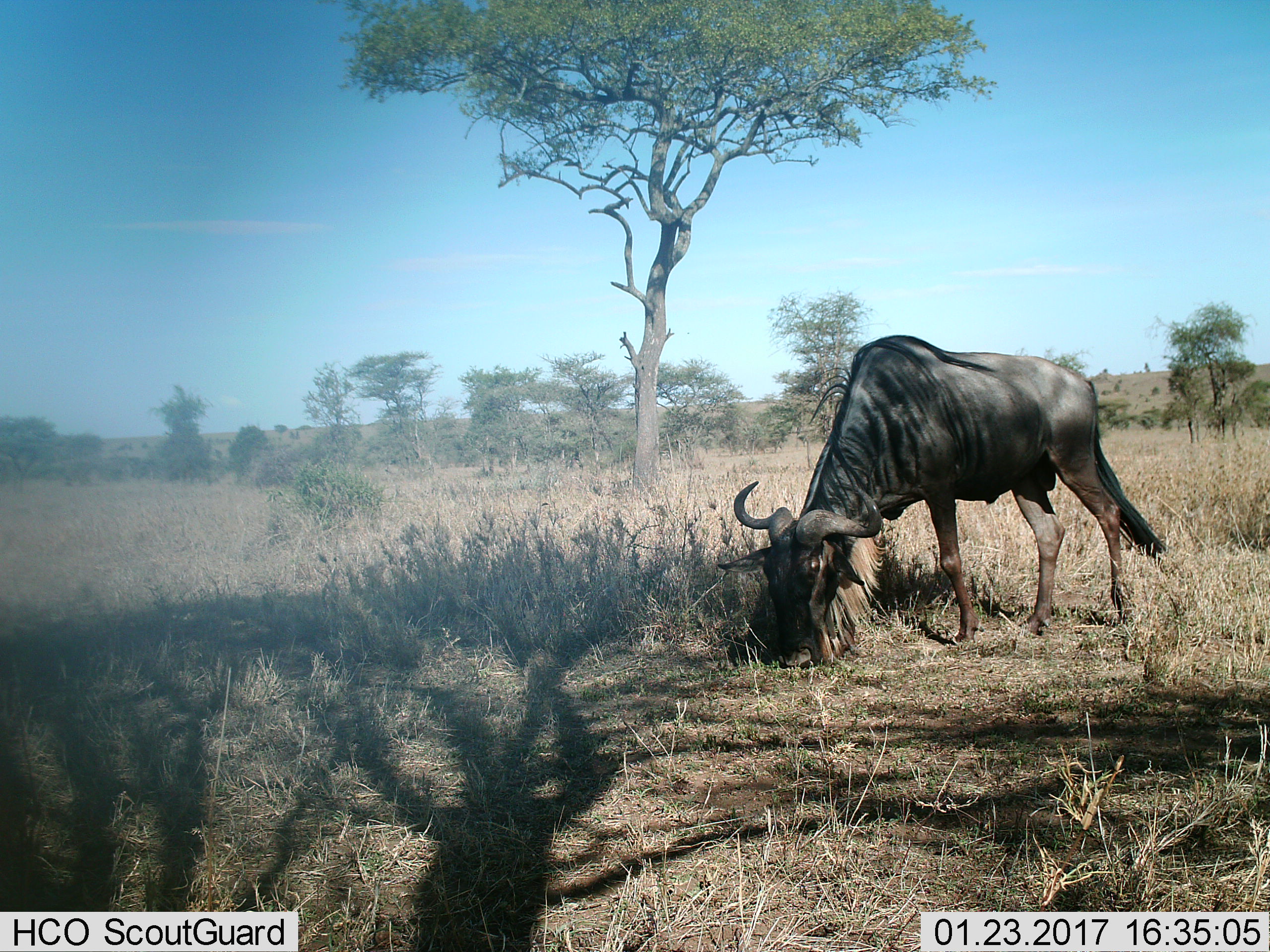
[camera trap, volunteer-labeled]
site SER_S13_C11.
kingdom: Animalia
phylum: Chordata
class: Mammalia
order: Artiodactyla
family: Bovidae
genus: Connochaetes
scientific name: Connochaetes taurinus taurinus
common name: blue wildebeest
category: wildebeestblue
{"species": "wildebeestblue (blue wildebeest) (Connochaetes taurinus taurinus)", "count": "1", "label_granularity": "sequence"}